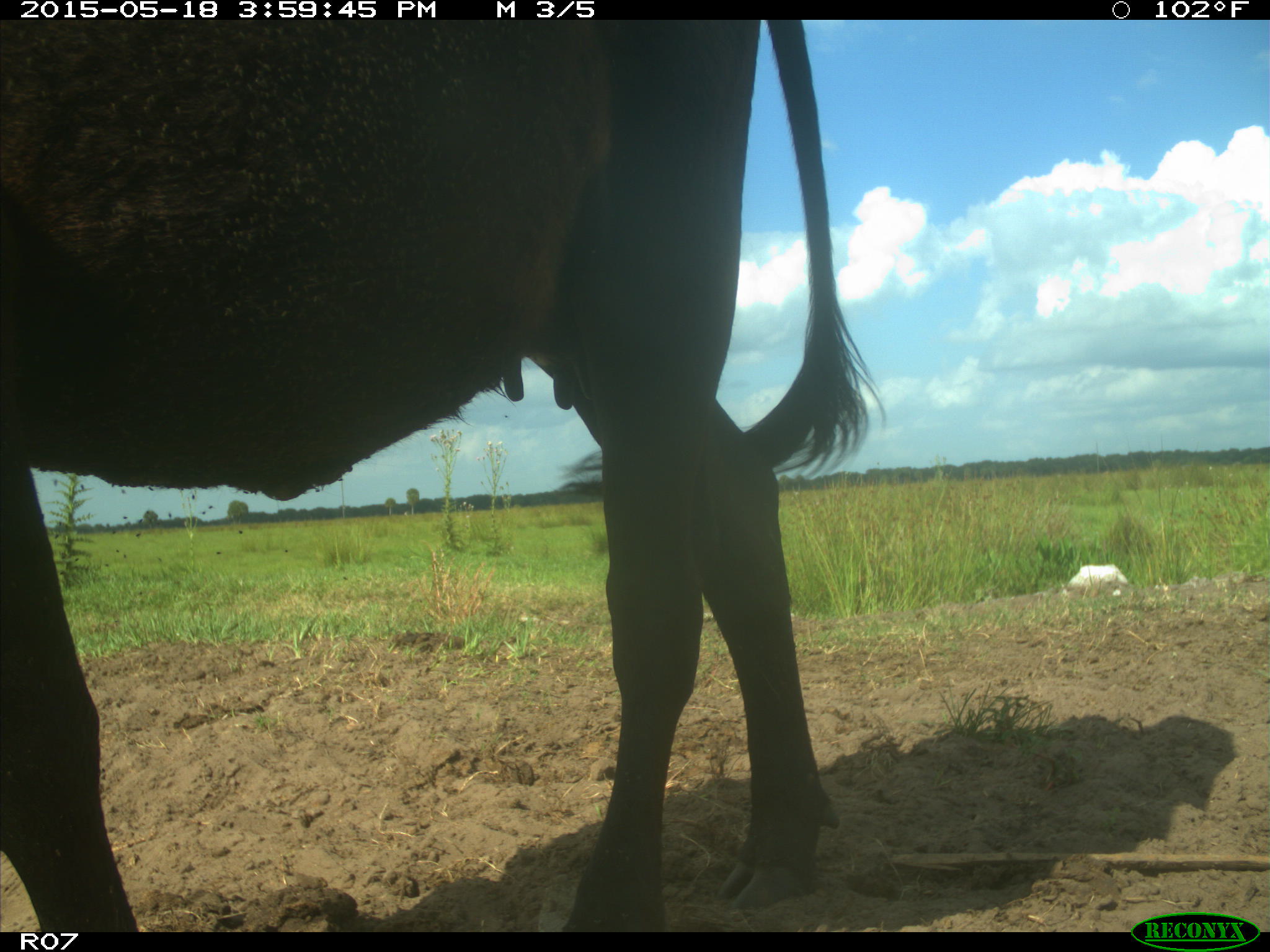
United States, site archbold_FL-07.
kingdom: Animalia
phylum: Chordata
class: Mammalia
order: Artiodactyla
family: Bovidae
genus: Bos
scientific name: Bos taurus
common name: domestic cow